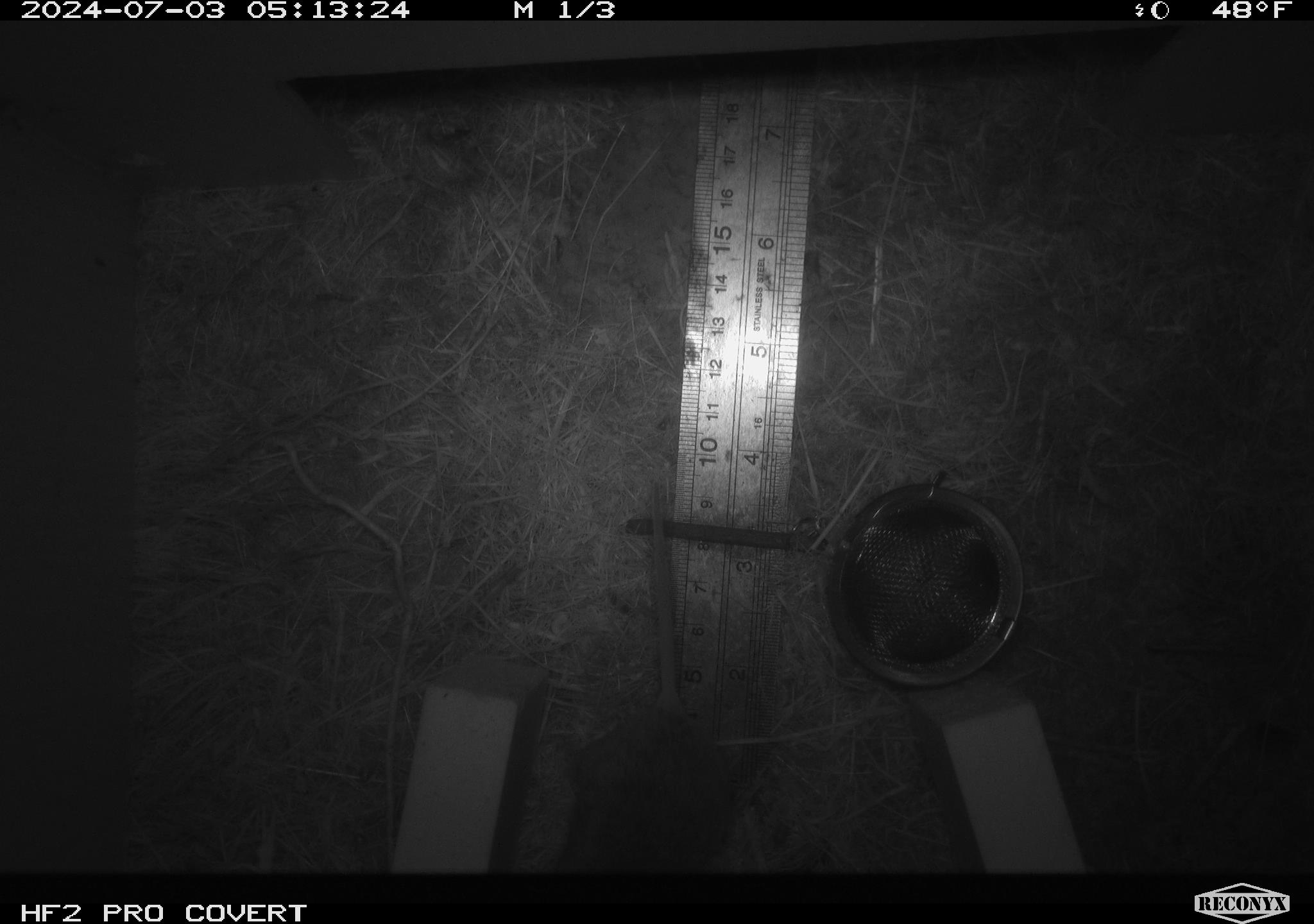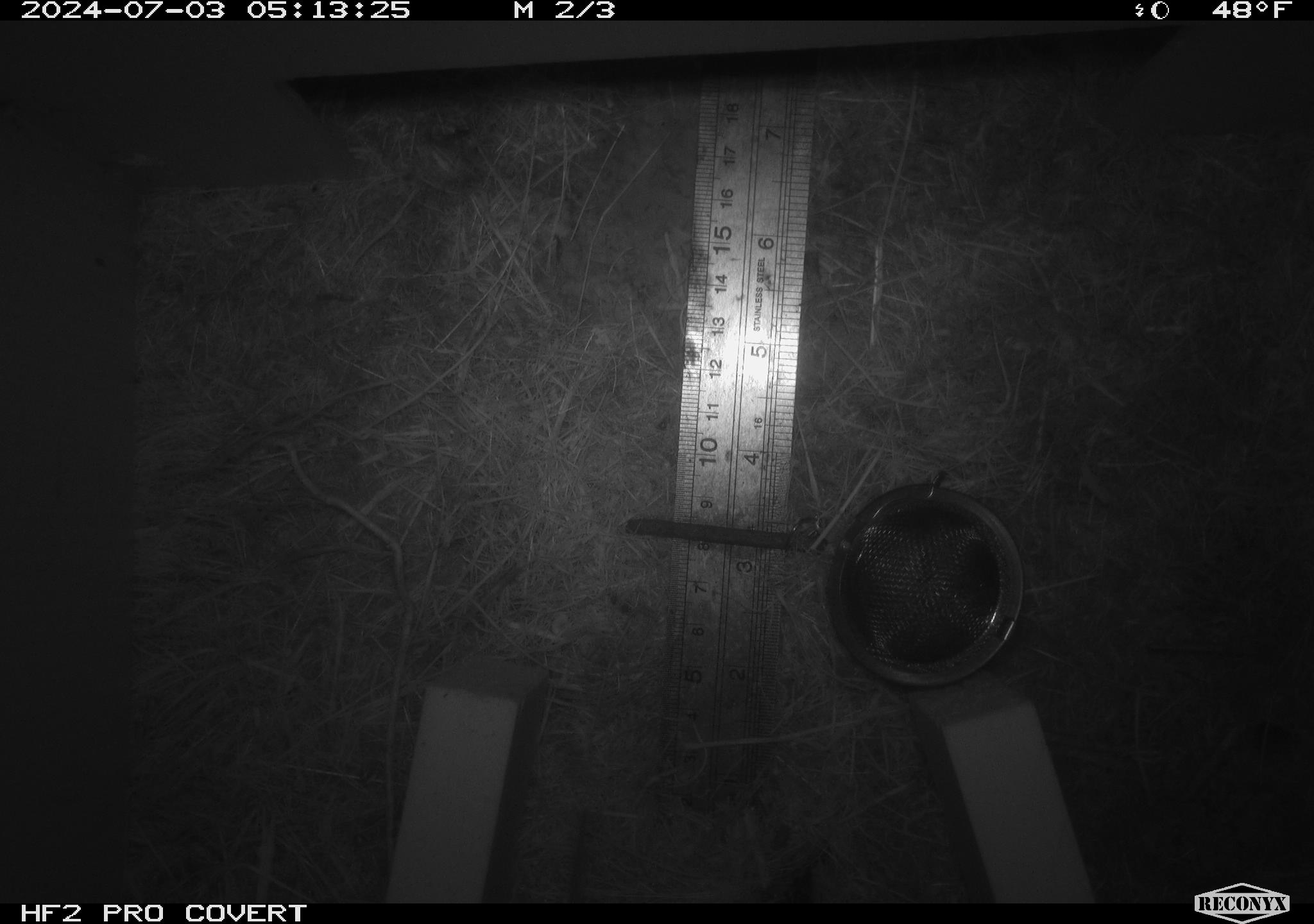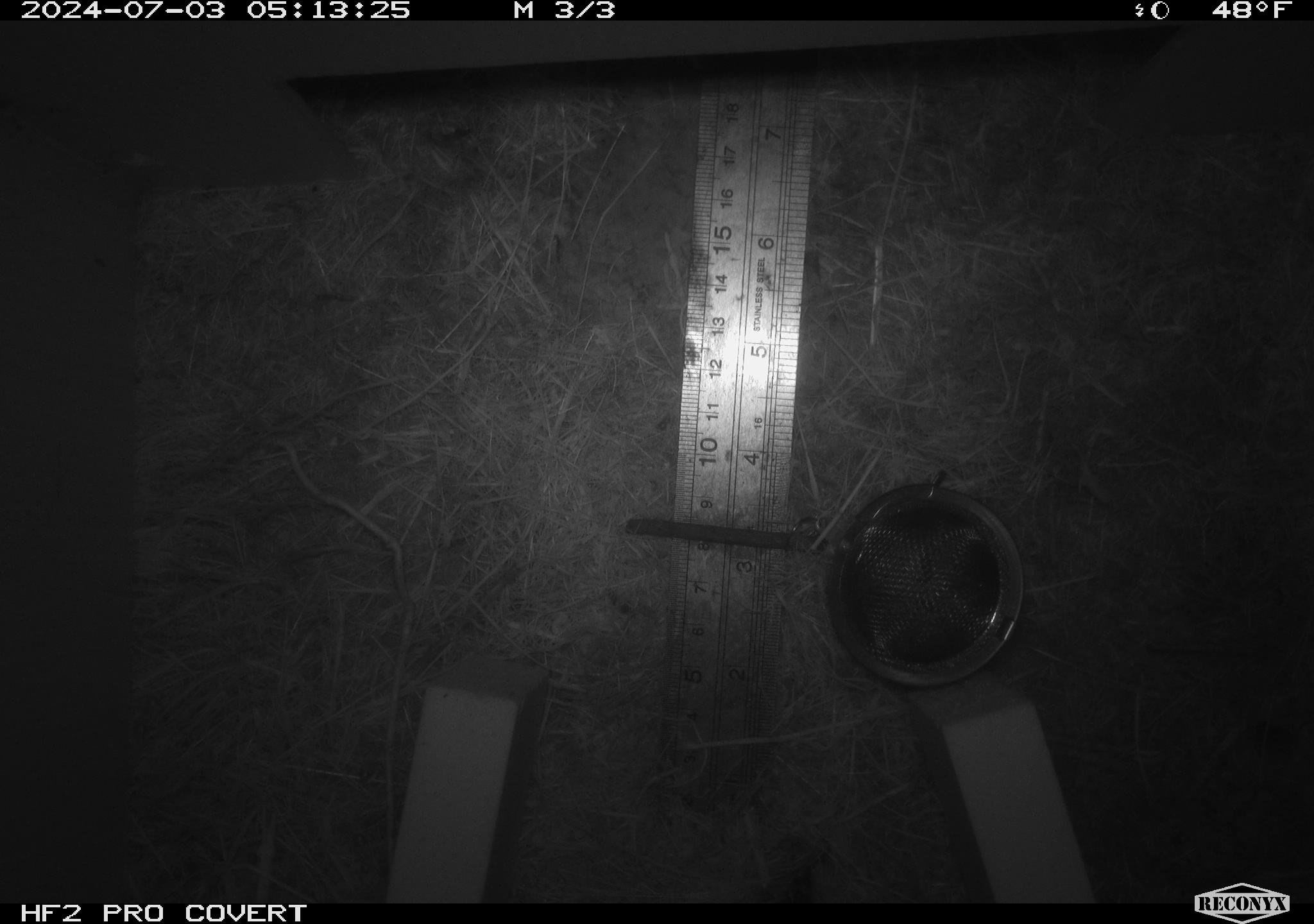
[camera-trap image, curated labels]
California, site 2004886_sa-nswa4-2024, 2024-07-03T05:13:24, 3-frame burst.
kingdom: Animalia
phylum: Chordata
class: Mammalia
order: Rodentia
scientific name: Rodentia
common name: rodent